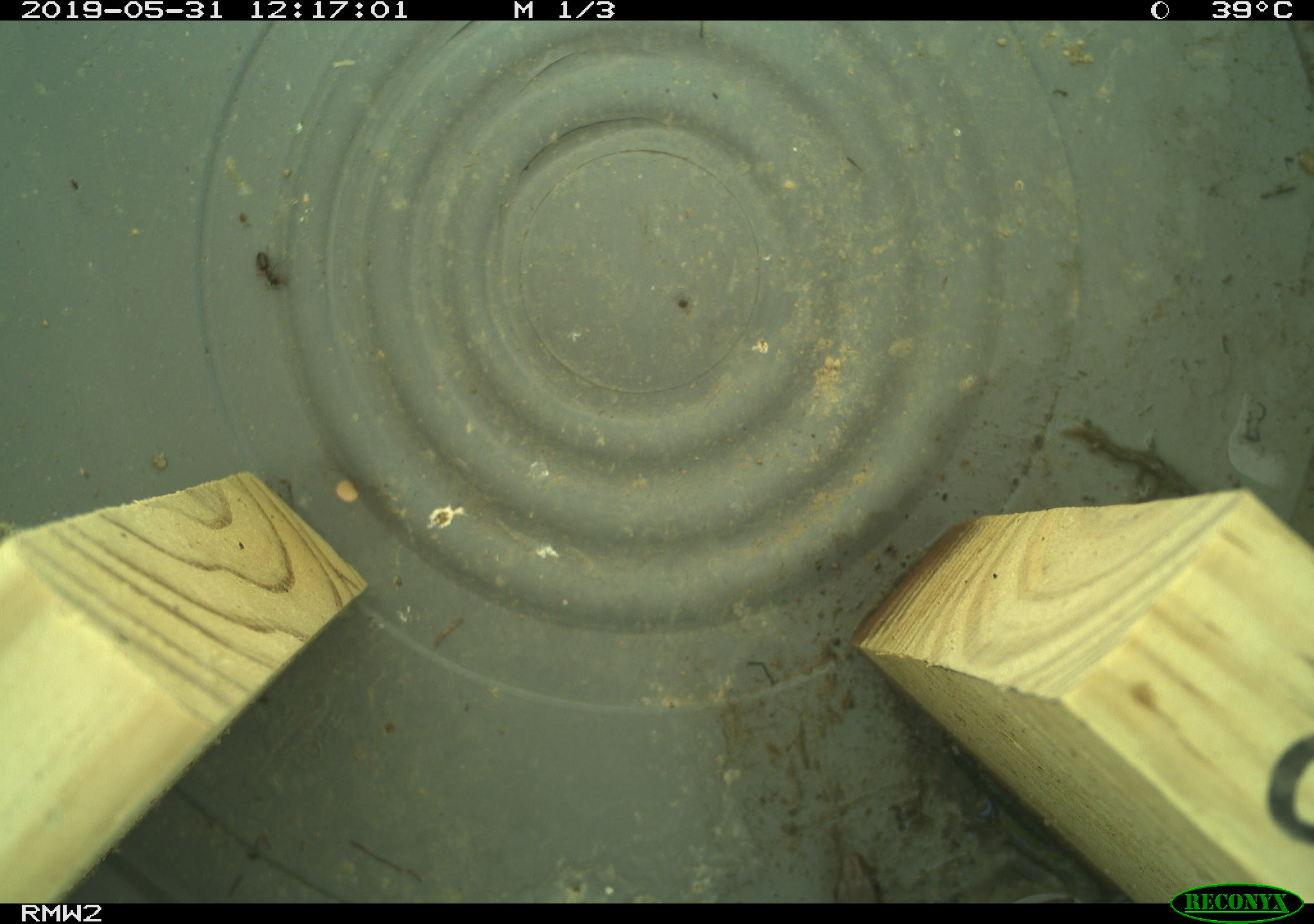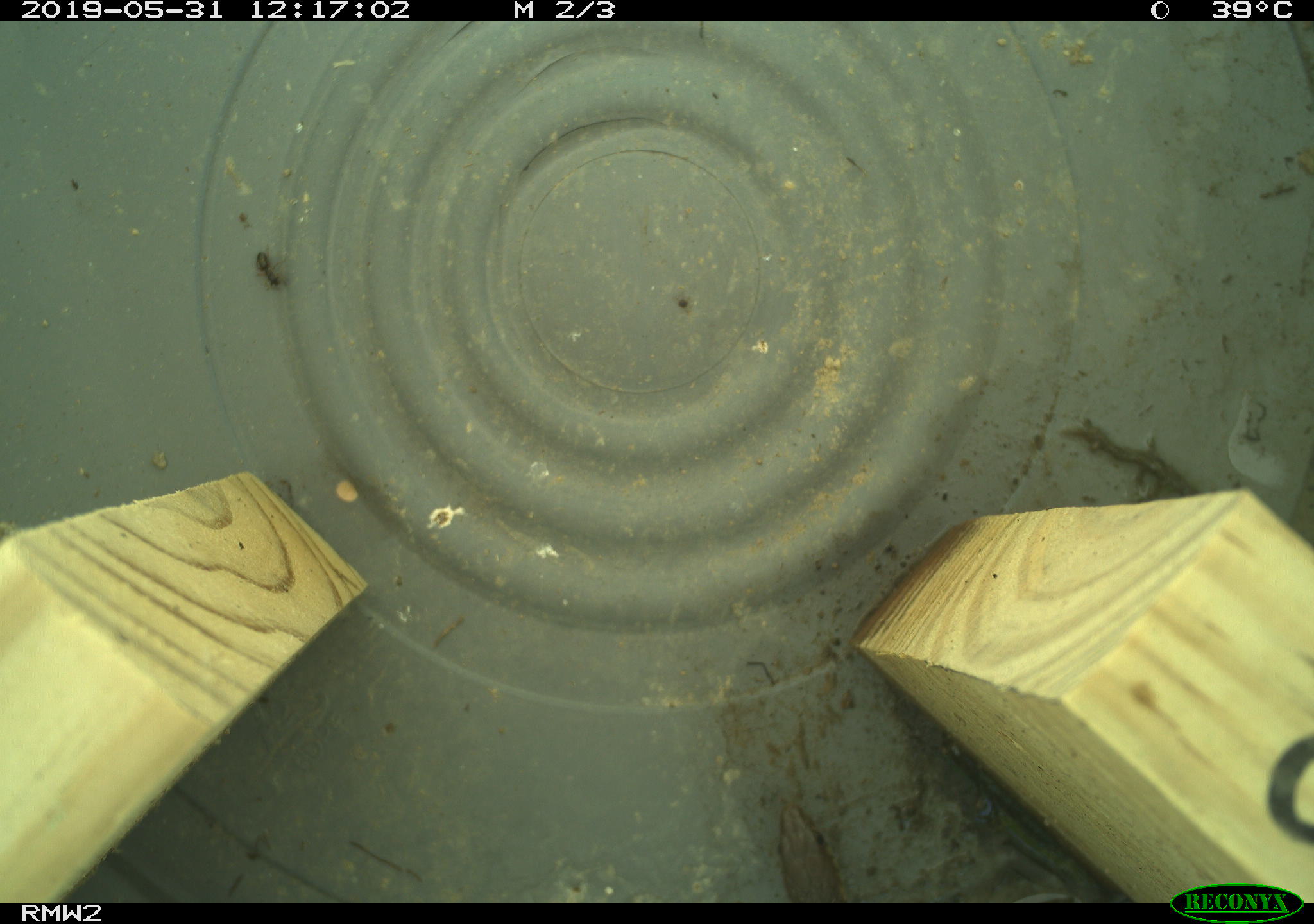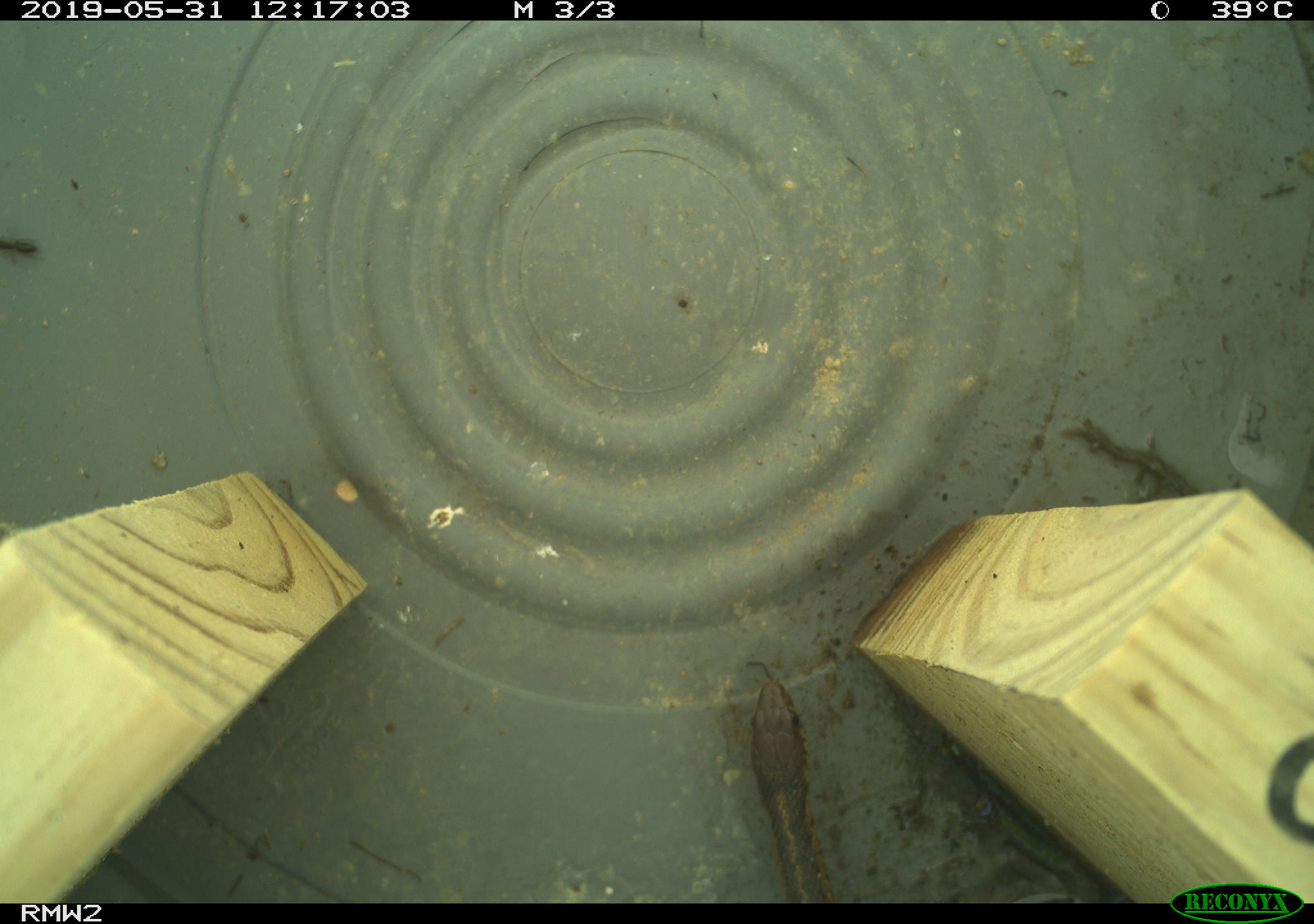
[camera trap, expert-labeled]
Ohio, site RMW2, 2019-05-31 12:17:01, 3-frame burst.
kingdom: Animalia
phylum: Chordata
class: Reptilia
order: Squamata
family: Colubridae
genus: Thamnophis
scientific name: Thamnophis sirtalis sirtalis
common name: eastern gartersnake